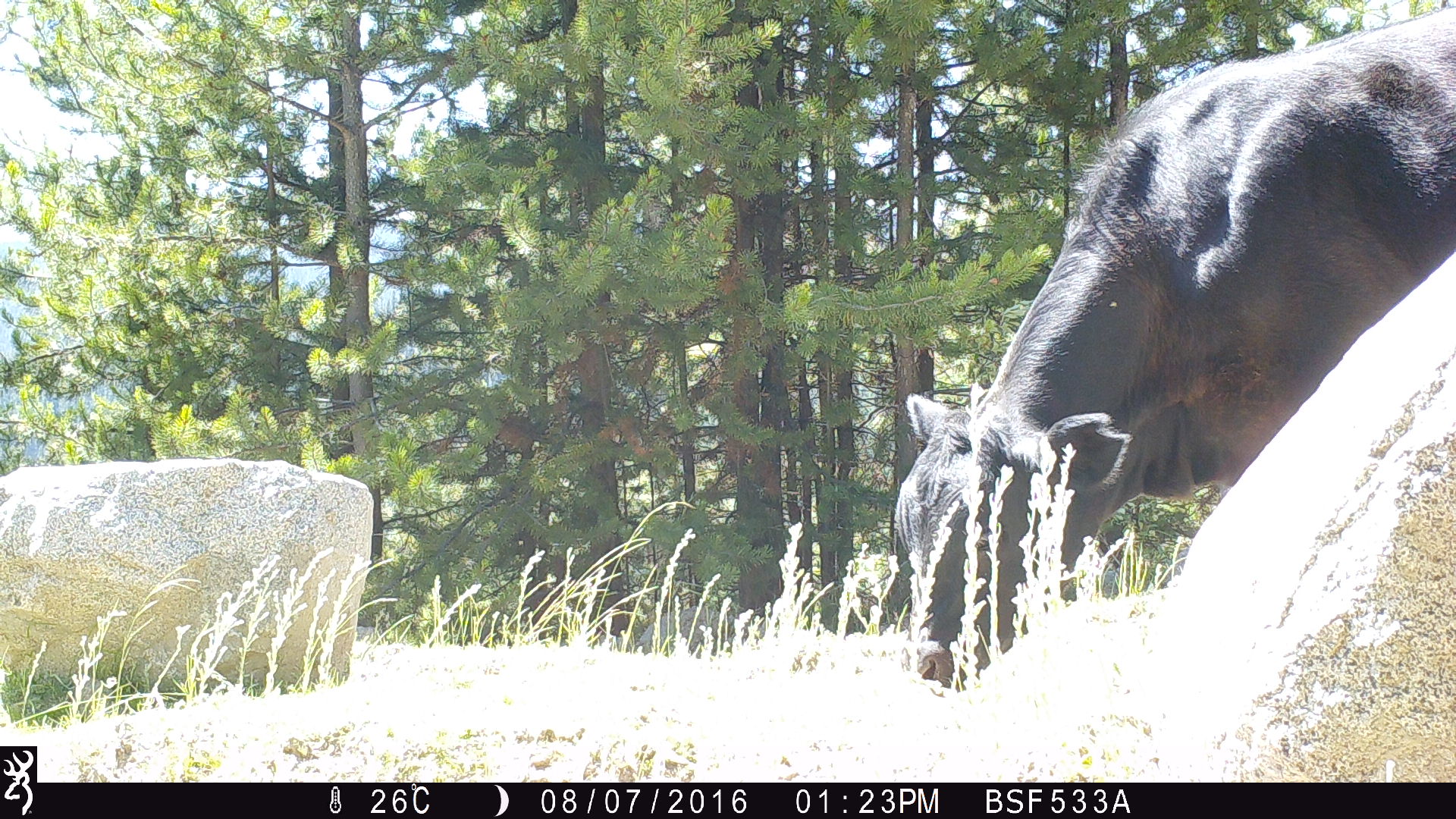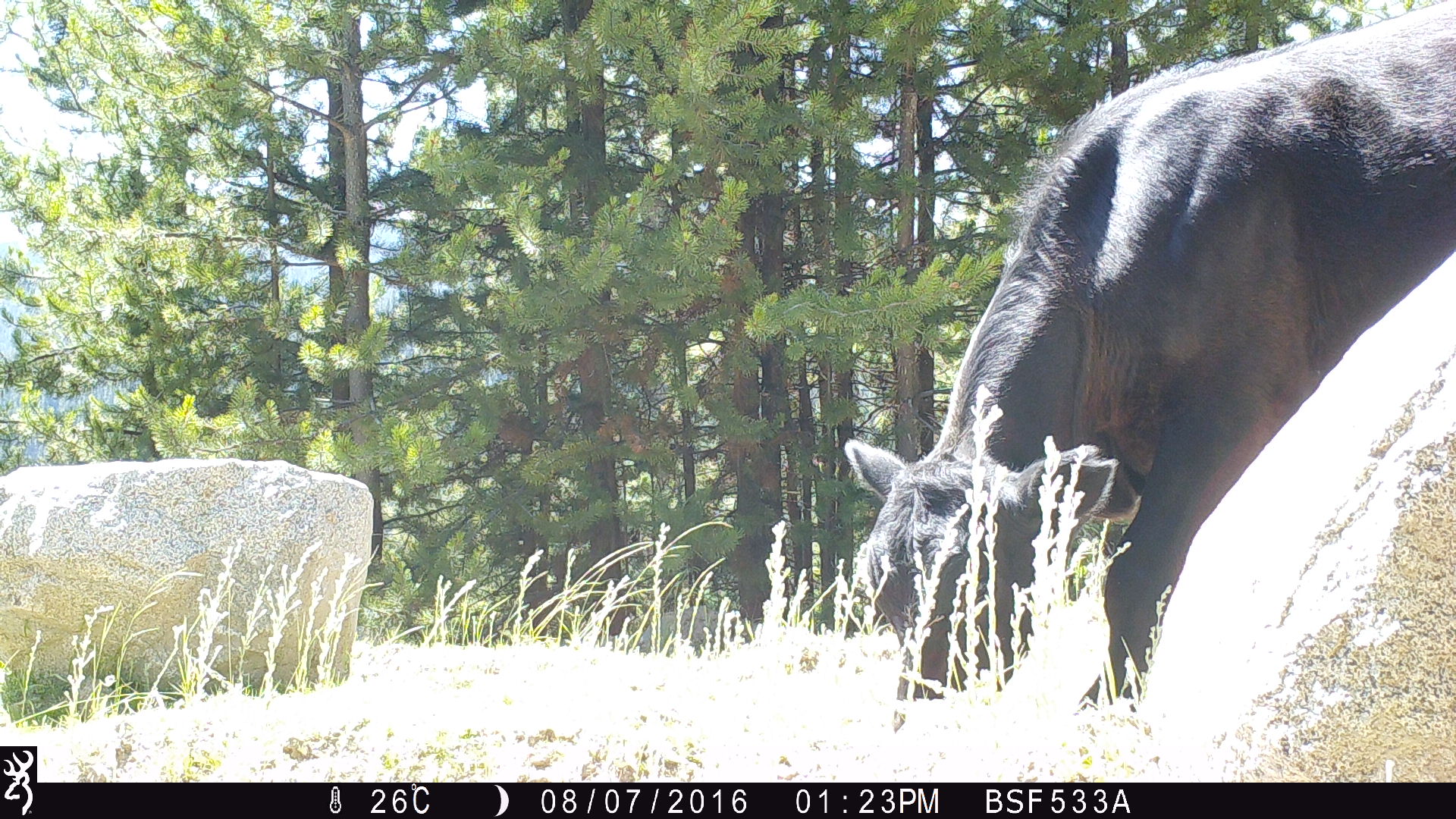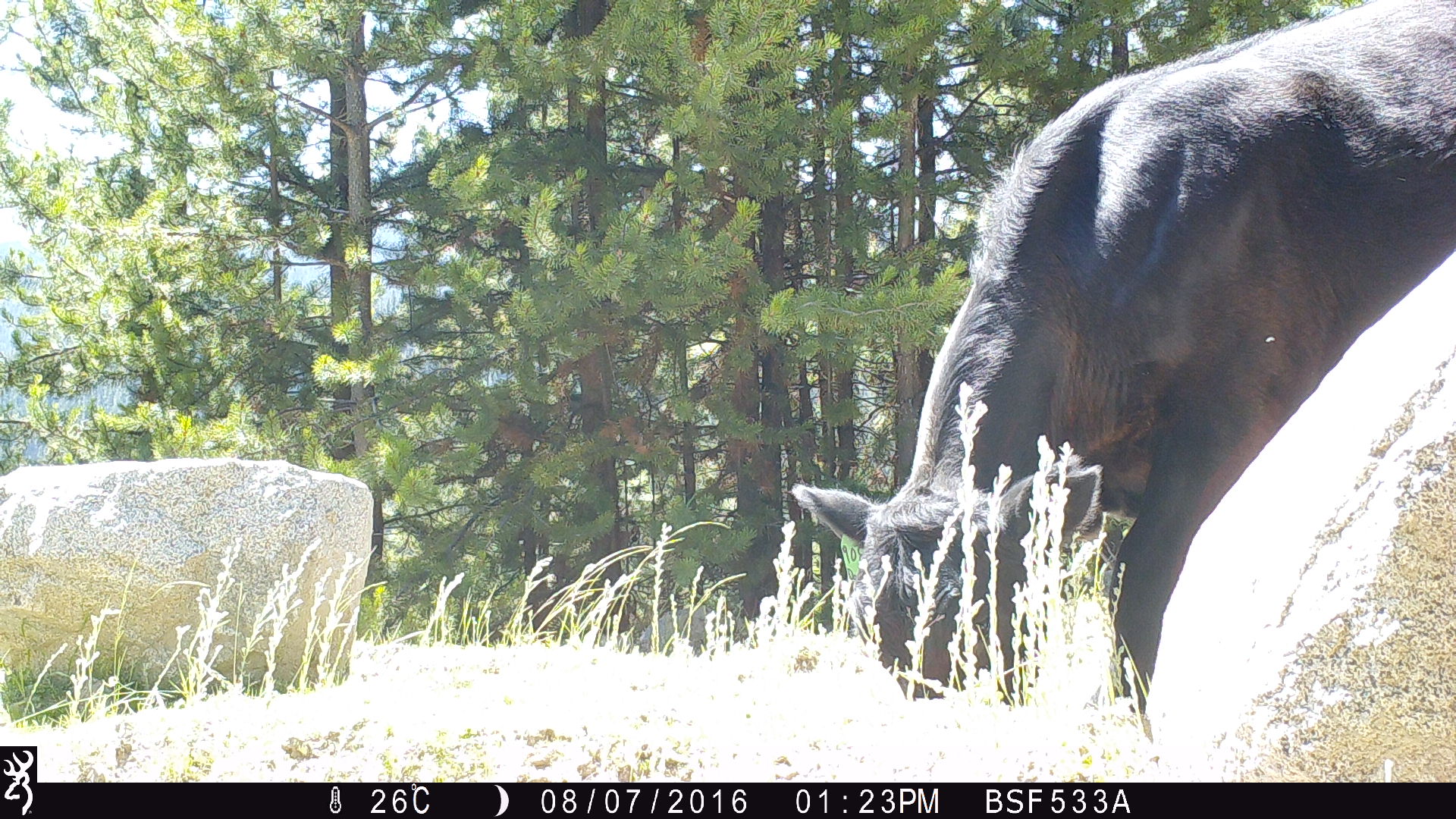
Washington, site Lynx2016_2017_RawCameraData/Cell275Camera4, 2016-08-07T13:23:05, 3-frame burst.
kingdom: Animalia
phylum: Chordata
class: Mammalia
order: Artiodactyla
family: Bovidae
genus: Bos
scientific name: Bos taurus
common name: domestic cattle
Domestic cattle (Bos taurus). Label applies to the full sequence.